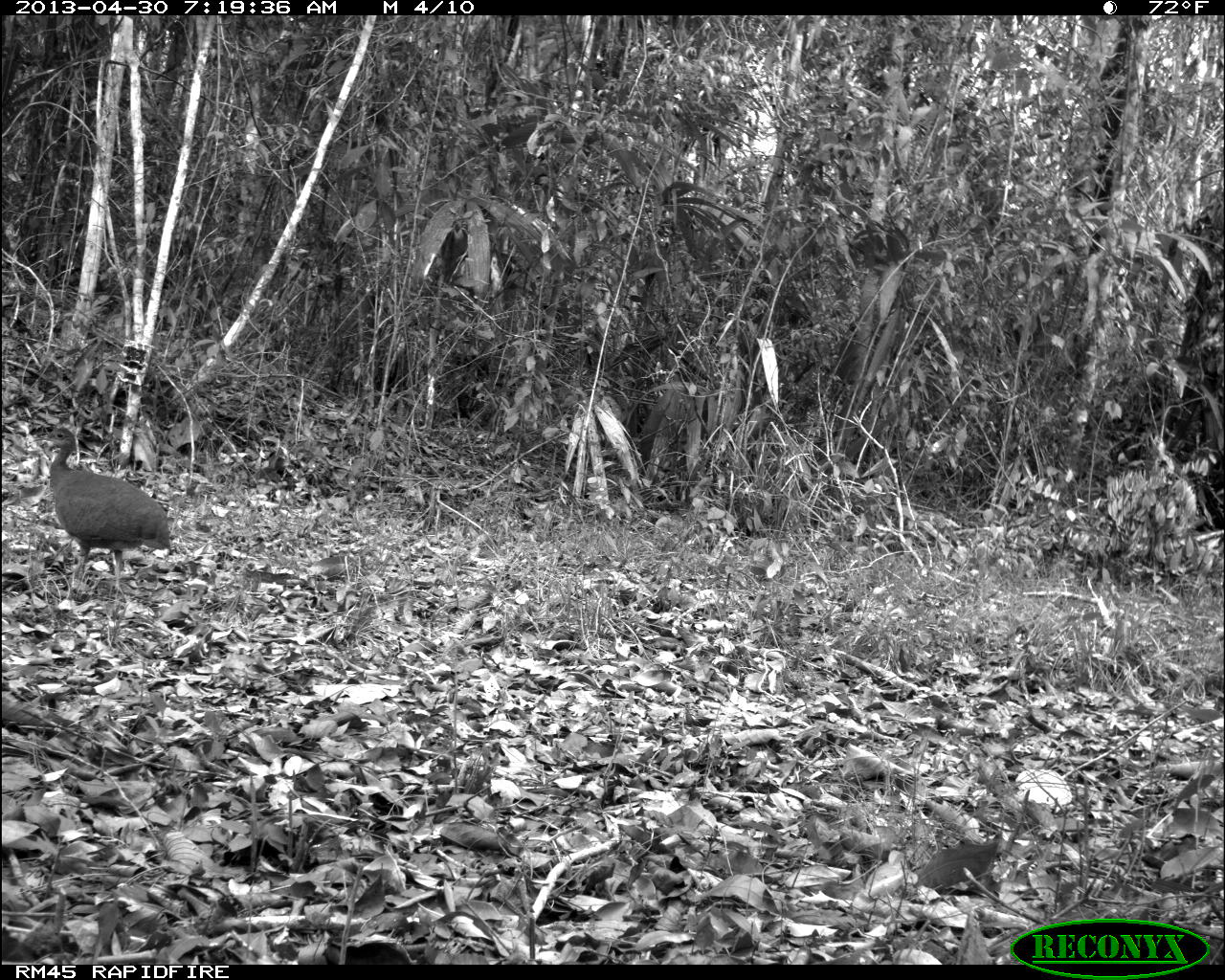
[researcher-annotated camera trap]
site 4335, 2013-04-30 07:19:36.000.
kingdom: Animalia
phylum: Chordata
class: Aves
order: Tinamiformes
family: Tinamidae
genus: Tinamus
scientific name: Tinamus major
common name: great tinamou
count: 1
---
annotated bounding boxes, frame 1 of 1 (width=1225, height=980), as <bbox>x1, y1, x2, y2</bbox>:
tinamus major: <bbox>30, 426, 171, 597</bbox>